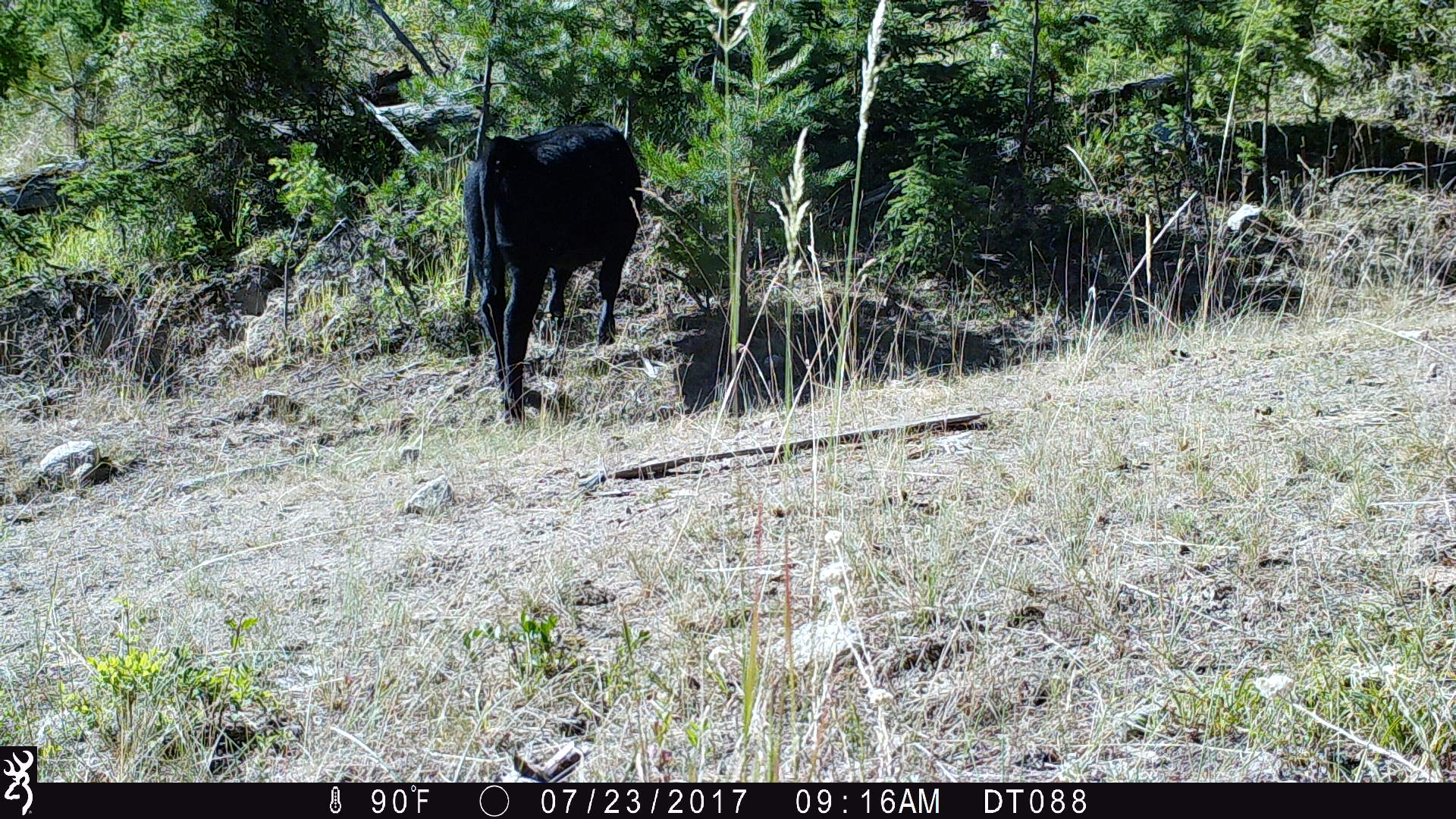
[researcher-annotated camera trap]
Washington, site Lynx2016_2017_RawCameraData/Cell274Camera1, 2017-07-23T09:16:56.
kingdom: Animalia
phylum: Chordata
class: Mammalia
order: Artiodactyla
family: Bovidae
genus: Bos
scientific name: Bos taurus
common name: domestic cattle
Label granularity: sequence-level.